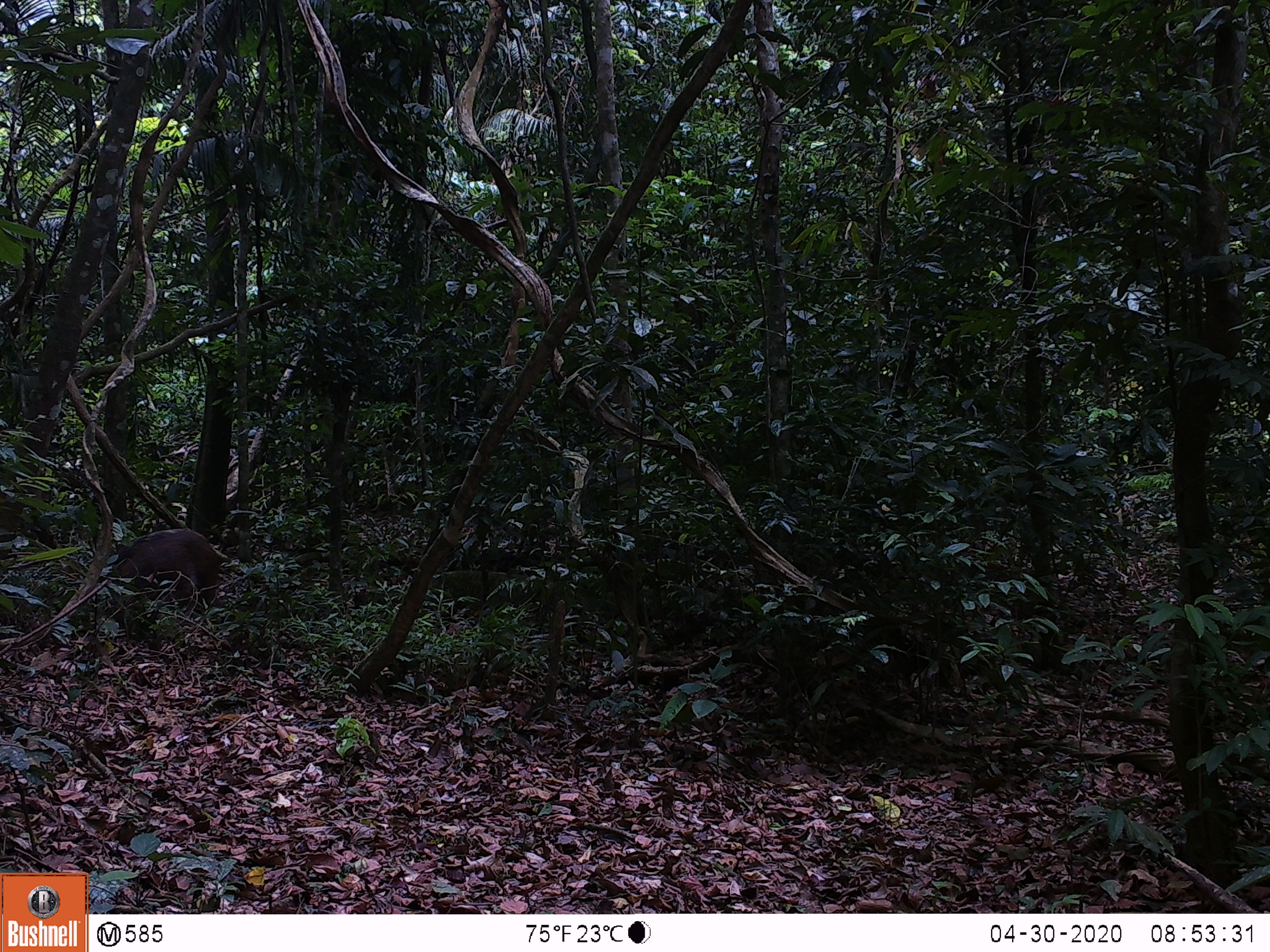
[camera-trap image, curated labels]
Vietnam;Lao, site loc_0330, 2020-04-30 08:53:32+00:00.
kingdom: Animalia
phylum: Chordata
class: Mammalia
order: Artiodactyla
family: Suidae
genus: Sus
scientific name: Sus scrofa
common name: eurasian wild pig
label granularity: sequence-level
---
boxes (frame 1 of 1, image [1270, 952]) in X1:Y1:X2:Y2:
eurasian wild pig: 99:528:220:619